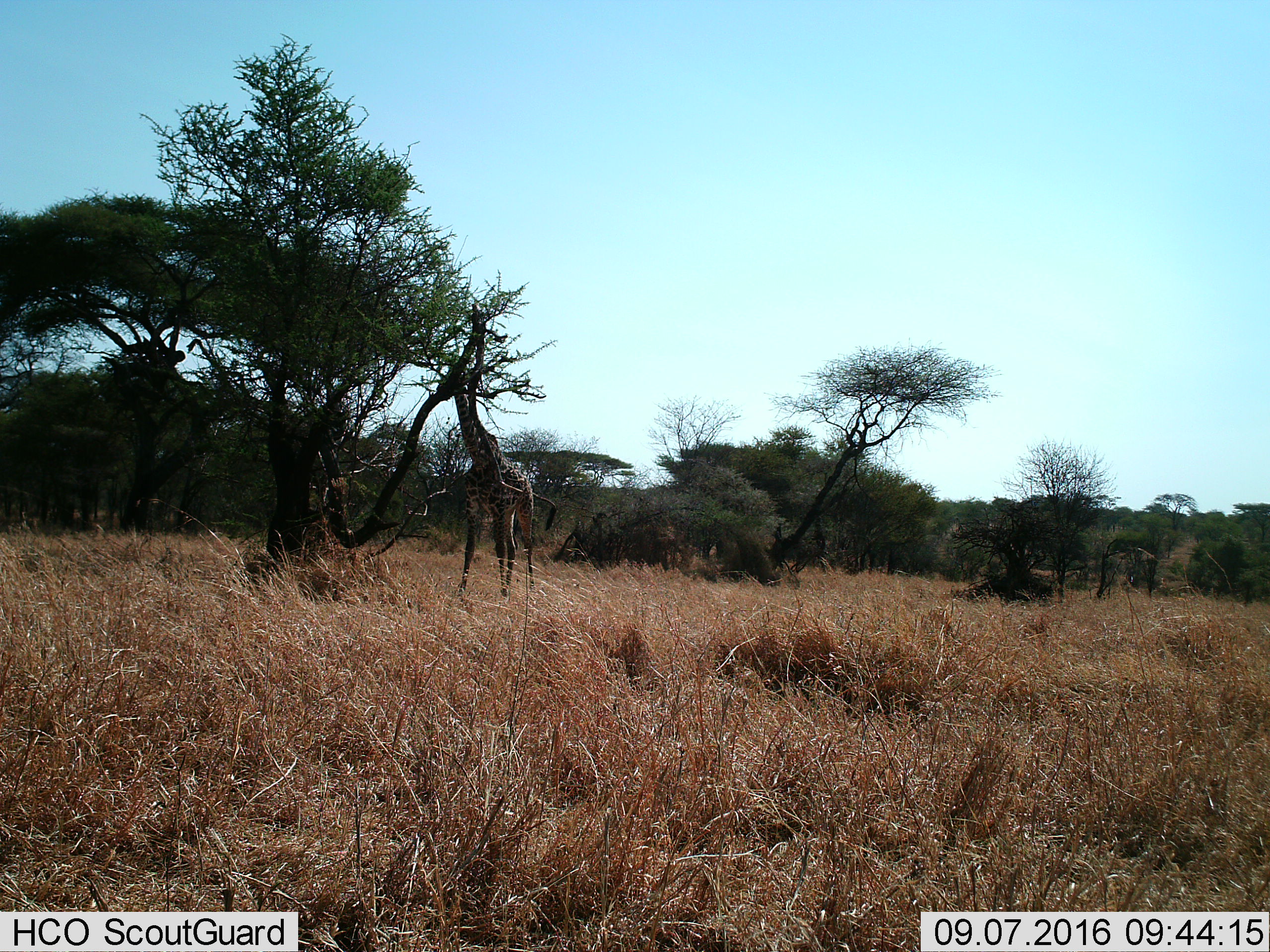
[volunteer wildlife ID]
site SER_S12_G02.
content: unidentified animal